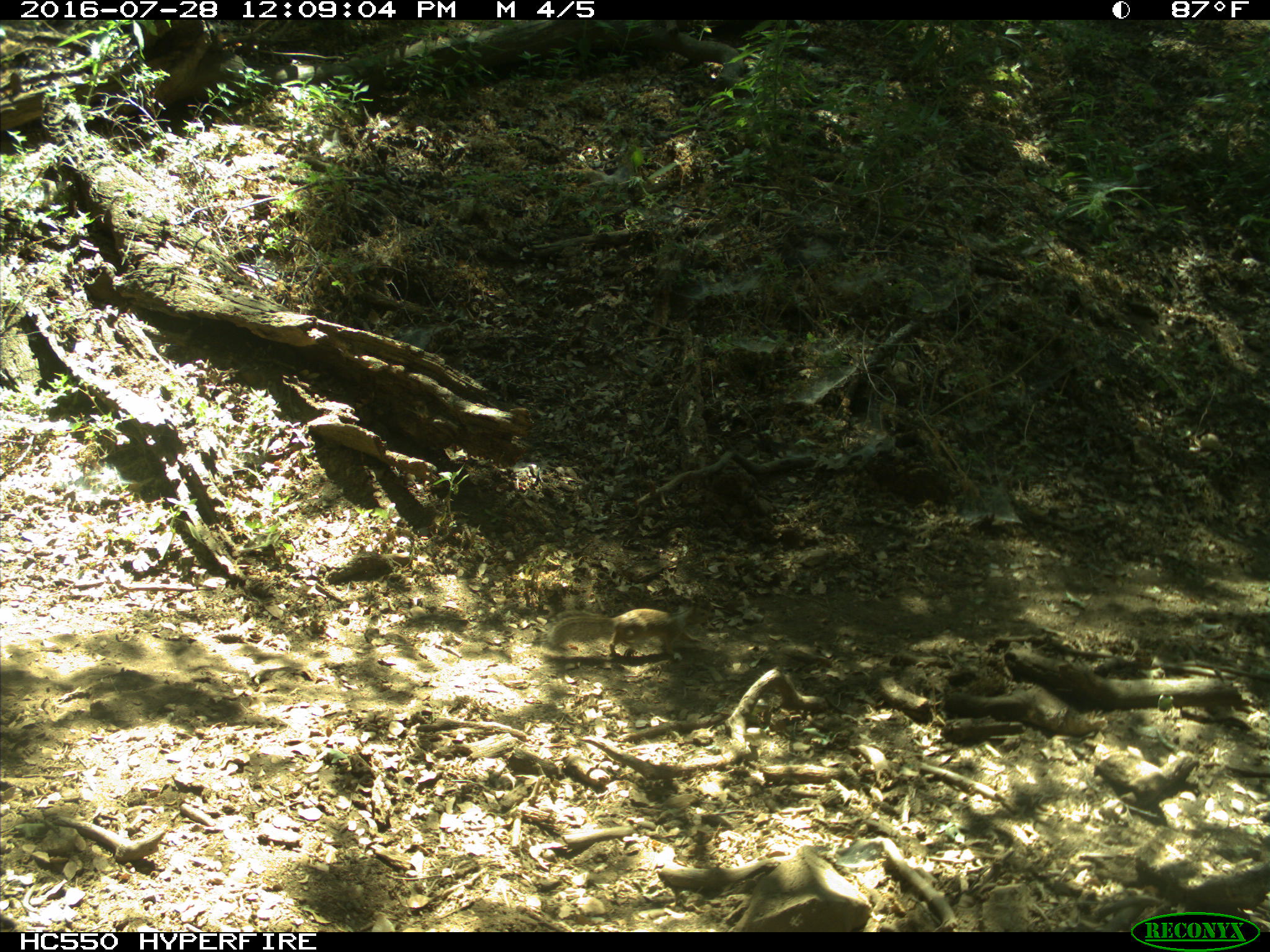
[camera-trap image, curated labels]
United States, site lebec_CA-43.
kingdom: Animalia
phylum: Chordata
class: Mammalia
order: Rodentia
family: Sciuridae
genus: Otospermophilus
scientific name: Otospermophilus beecheyi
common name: california ground squirrel